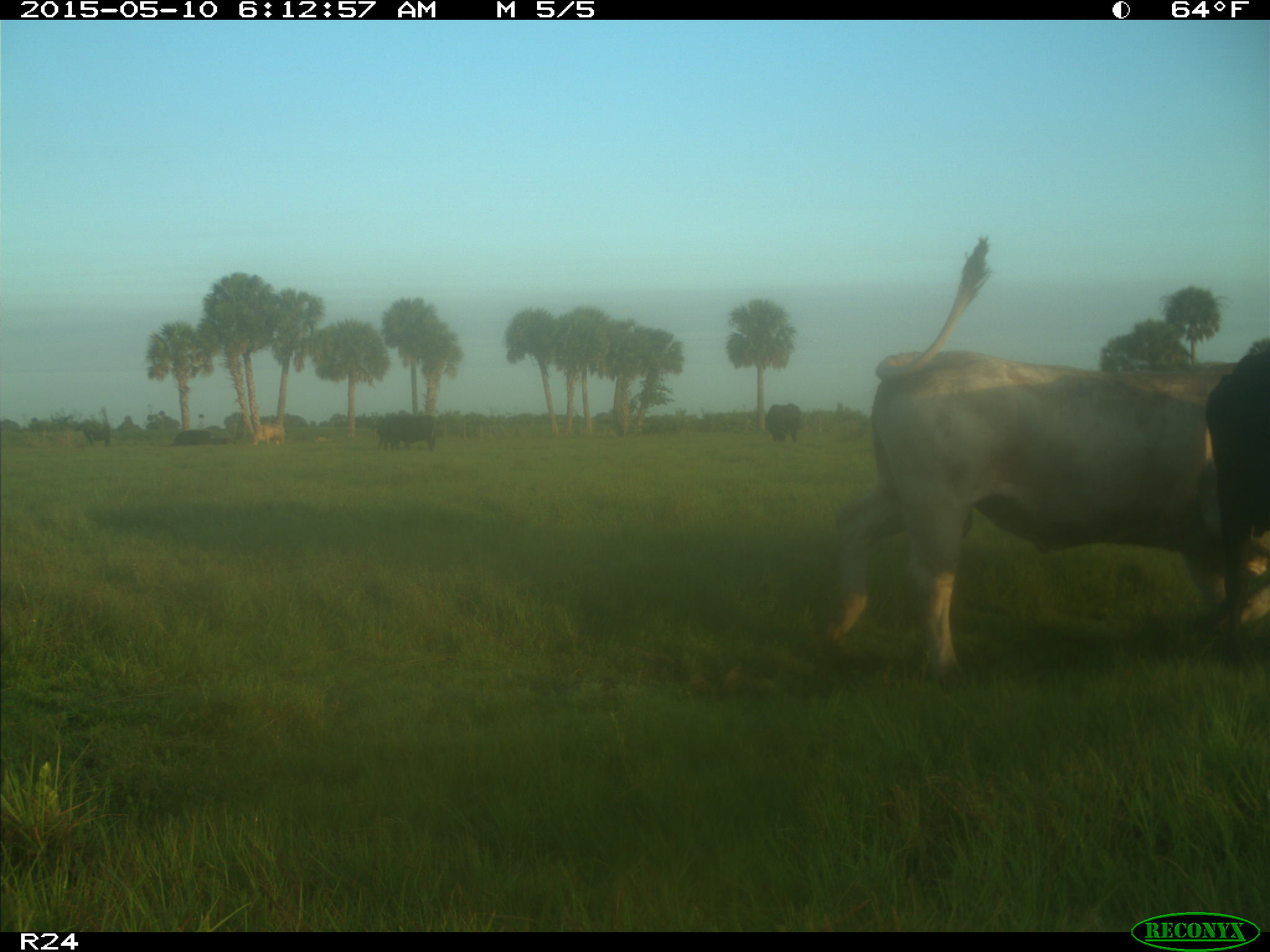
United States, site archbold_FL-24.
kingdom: Animalia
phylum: Chordata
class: Mammalia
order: Artiodactyla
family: Bovidae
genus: Bos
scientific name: Bos taurus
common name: domestic cow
Bos taurus (domestic cow).